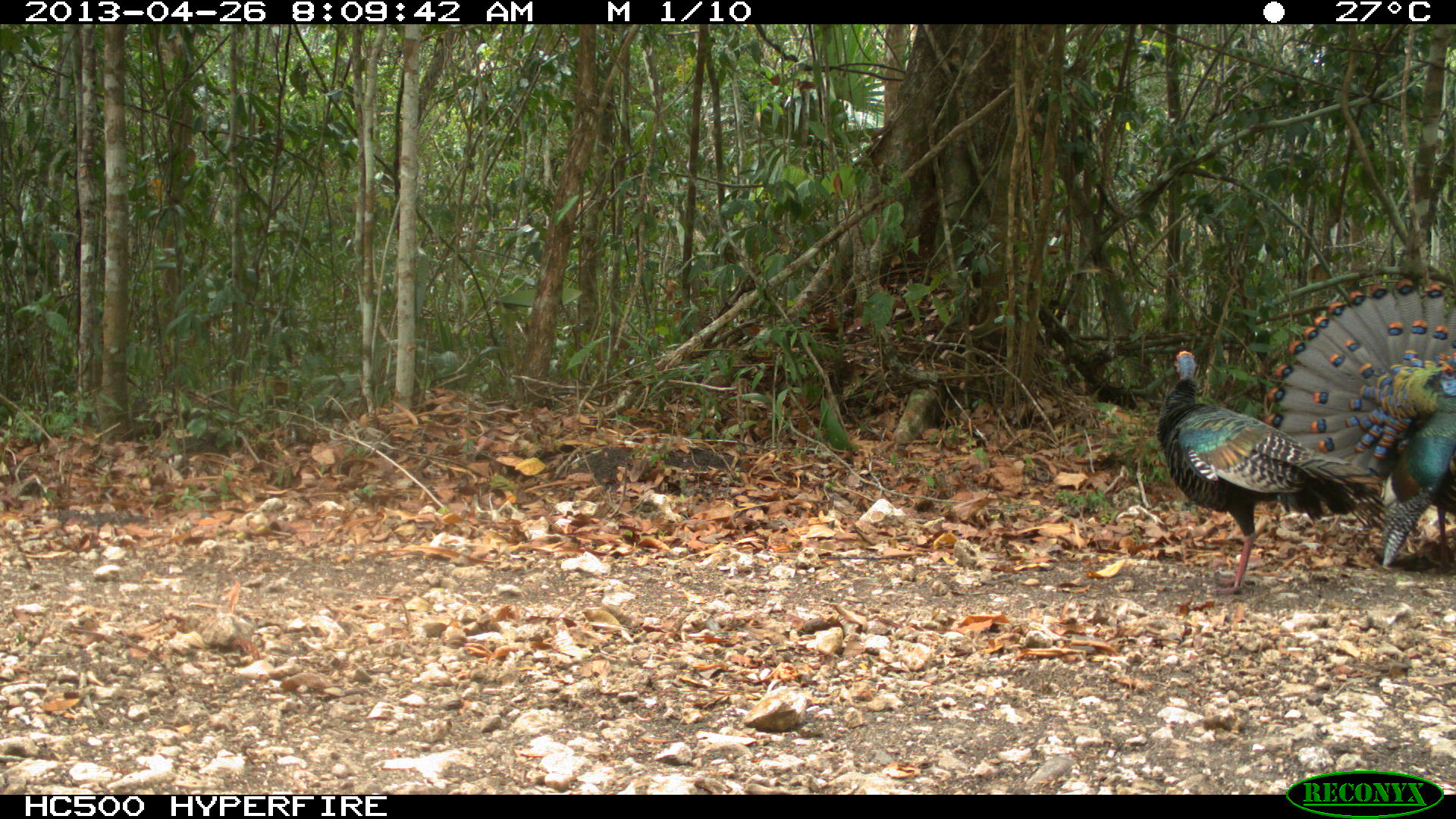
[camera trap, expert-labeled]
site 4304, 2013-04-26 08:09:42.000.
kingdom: Animalia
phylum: Chordata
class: Aves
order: Galliformes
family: Phasianidae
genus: Meleagris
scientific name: Meleagris ocellata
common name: ocellated turkey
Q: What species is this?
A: Meleagris ocellata (ocellated turkey).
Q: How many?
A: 3.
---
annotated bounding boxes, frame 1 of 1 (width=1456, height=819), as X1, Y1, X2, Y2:
meleagris ocellata: 1154, 347, 1387, 595; 1262, 280, 1455, 567